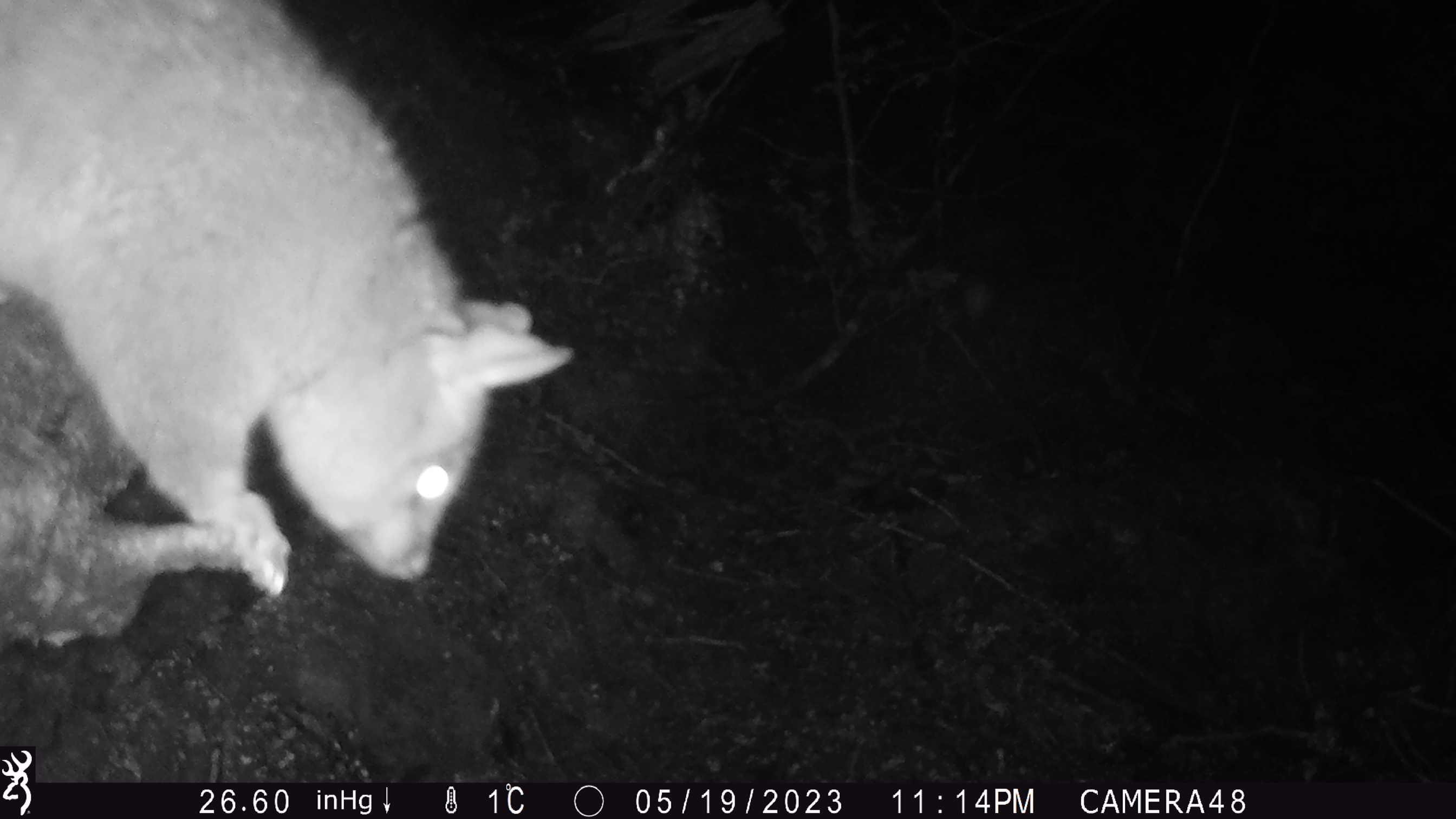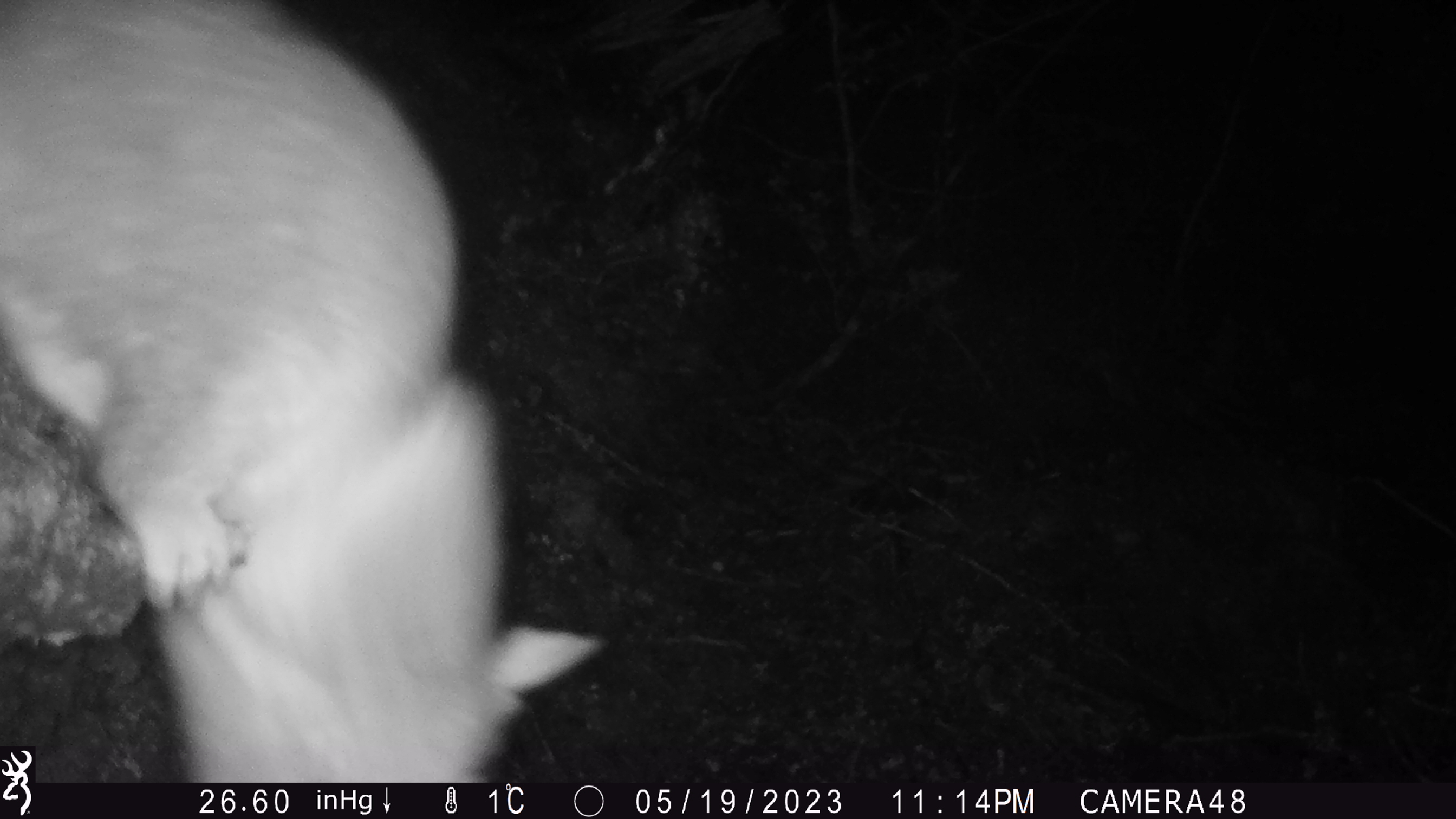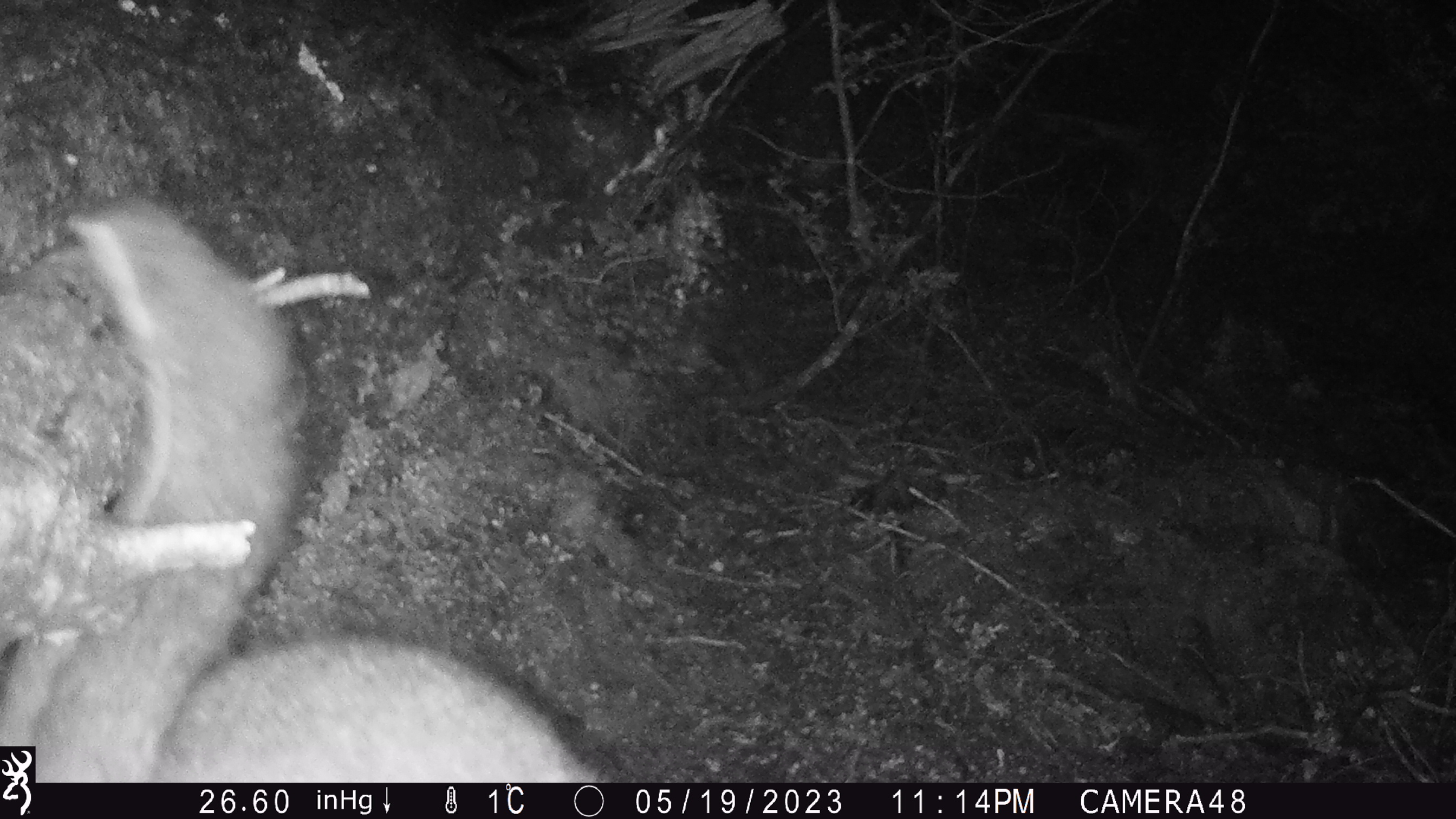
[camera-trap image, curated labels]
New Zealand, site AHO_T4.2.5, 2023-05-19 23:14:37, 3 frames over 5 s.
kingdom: Animalia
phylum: Chordata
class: Mammalia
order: Carnivora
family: Mustelidae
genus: Mustela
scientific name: Mustela erminea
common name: stoat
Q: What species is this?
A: Stoat (Mustela erminea).